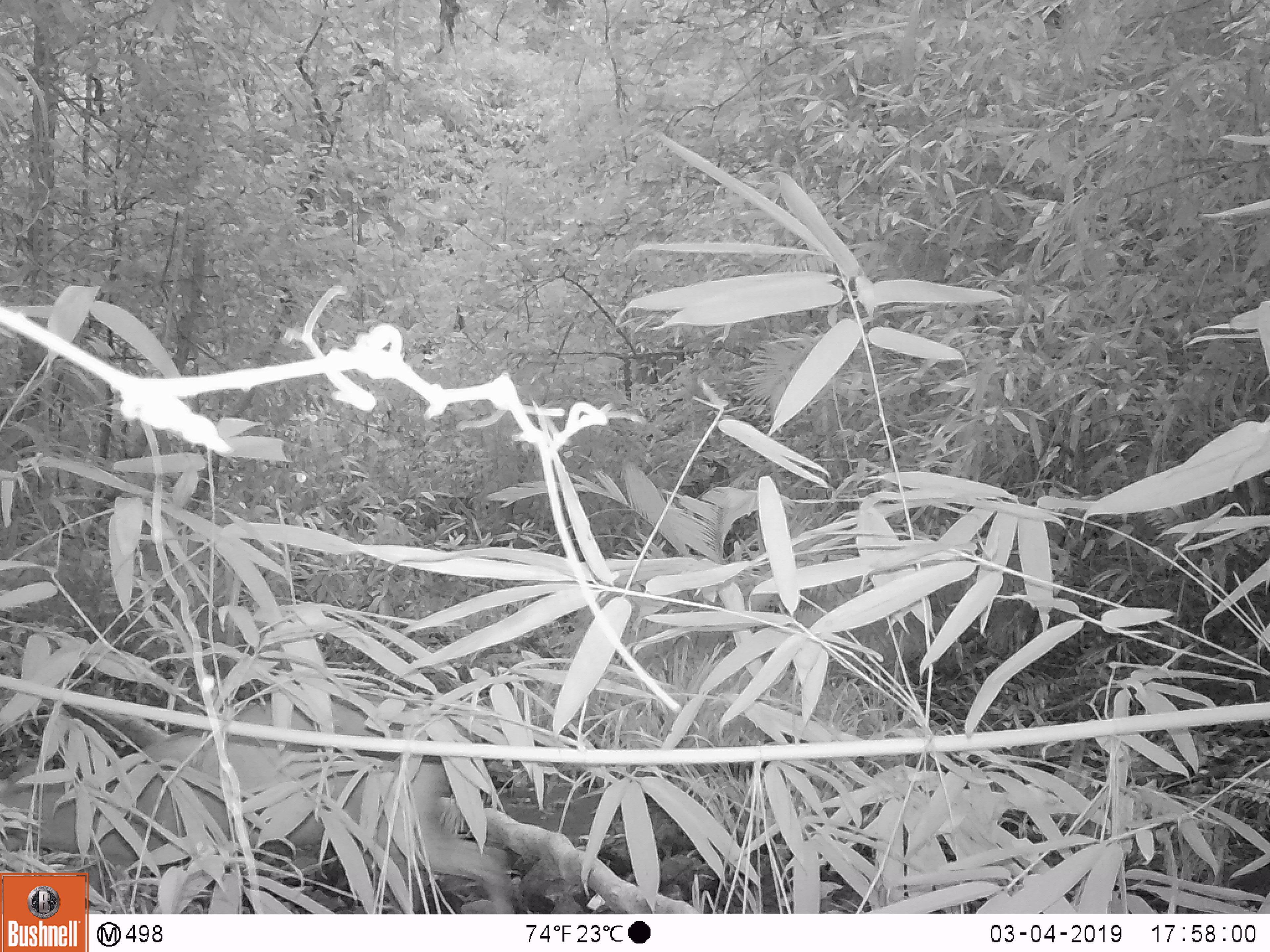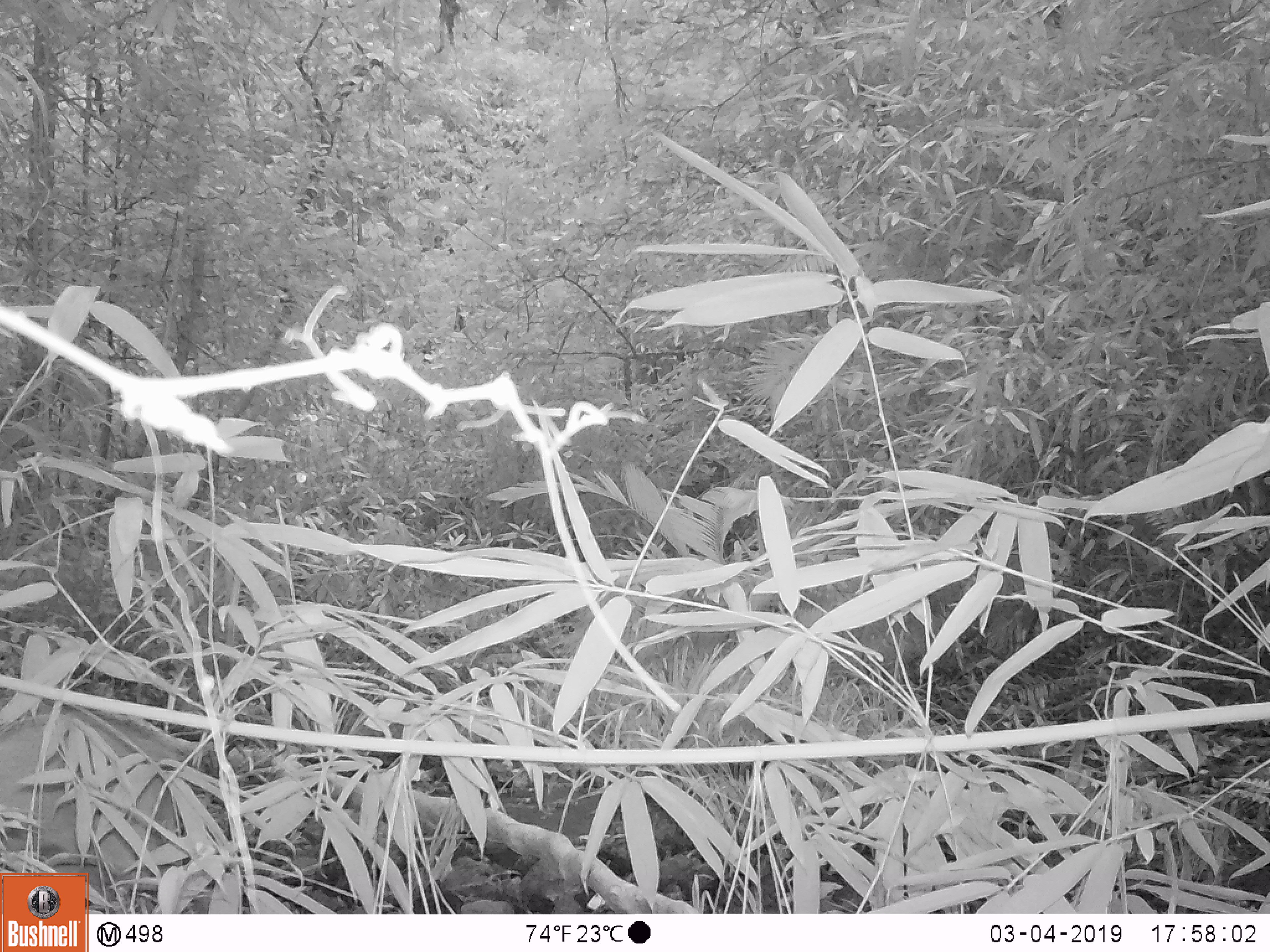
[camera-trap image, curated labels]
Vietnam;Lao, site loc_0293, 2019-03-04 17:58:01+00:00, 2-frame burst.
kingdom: Animalia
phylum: Chordata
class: Mammalia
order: Artiodactyla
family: Cervidae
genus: Muntiacus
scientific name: Muntiacus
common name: muntjacs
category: unidentified muntjac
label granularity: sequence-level